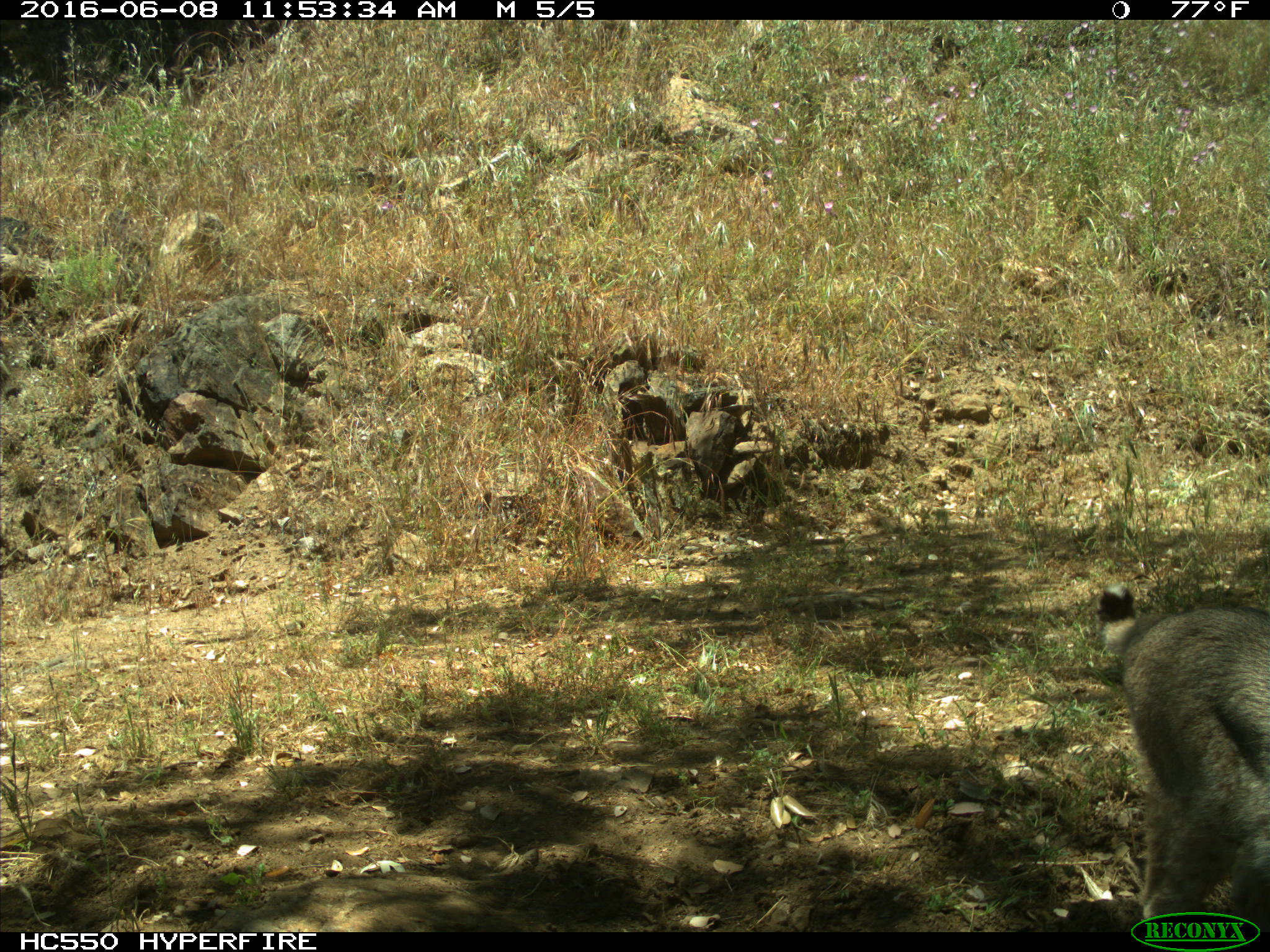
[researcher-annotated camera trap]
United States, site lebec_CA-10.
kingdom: Animalia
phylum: Chordata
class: Mammalia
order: Carnivora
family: Felidae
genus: Lynx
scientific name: Lynx rufus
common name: bobcat